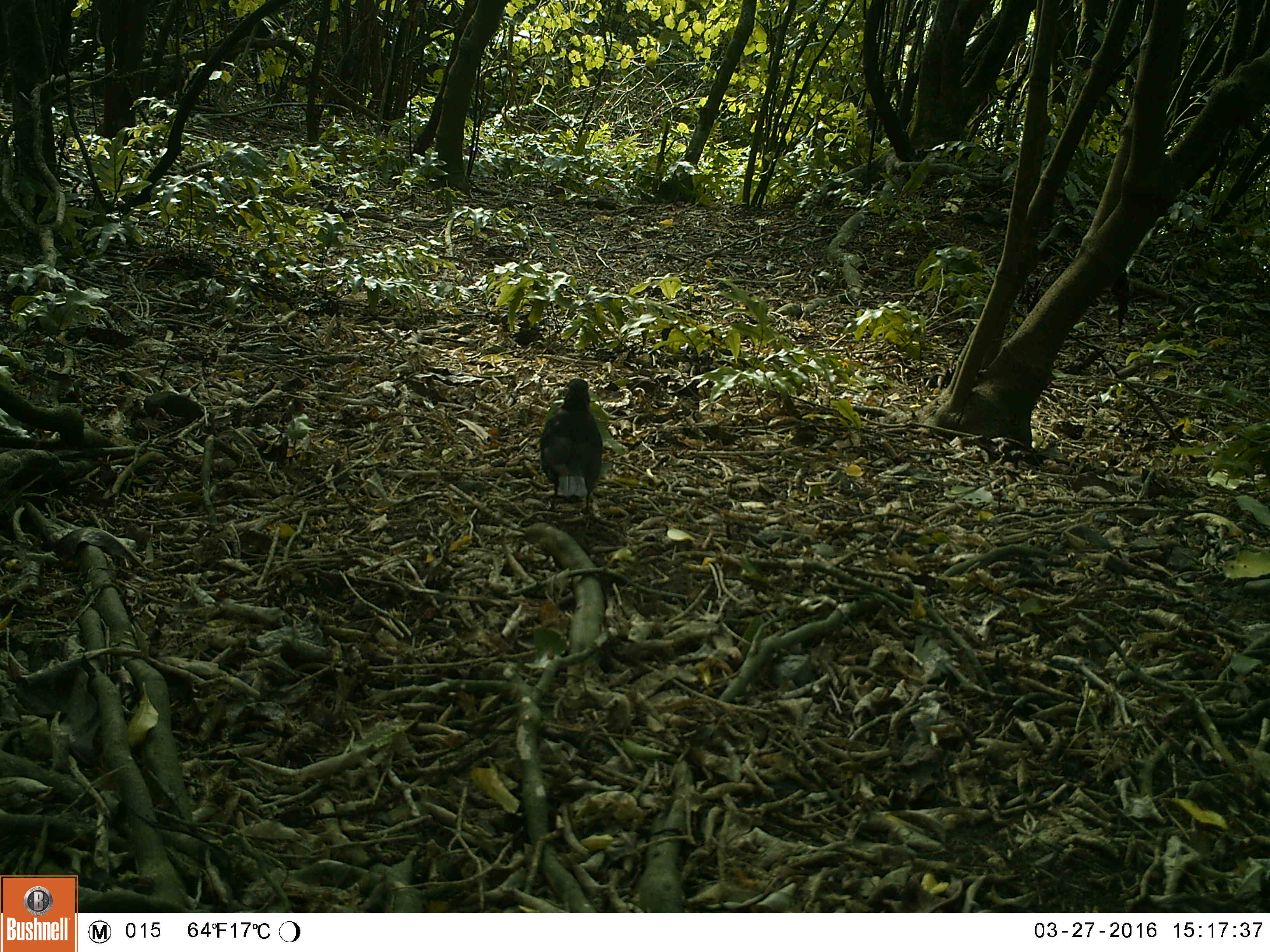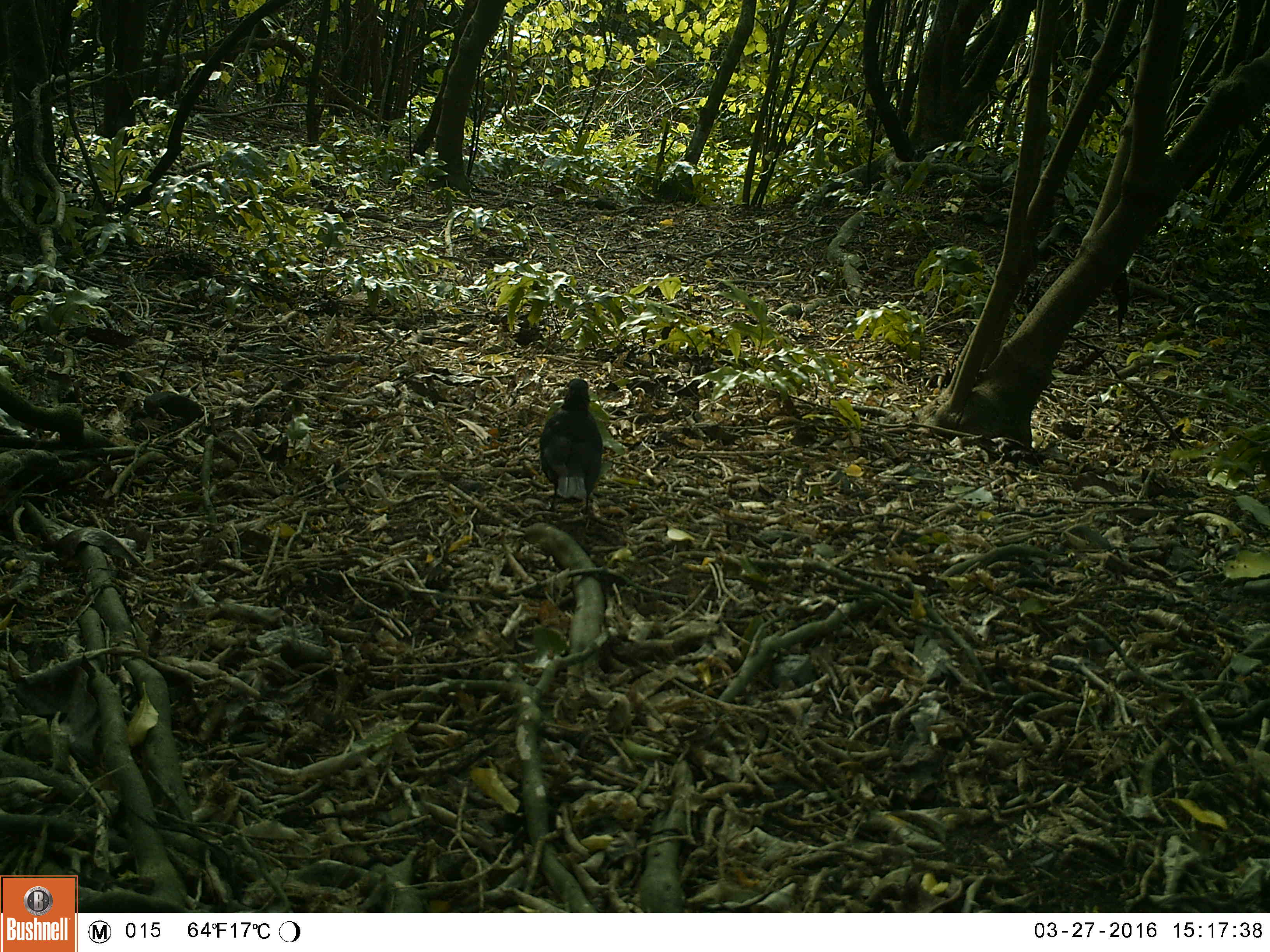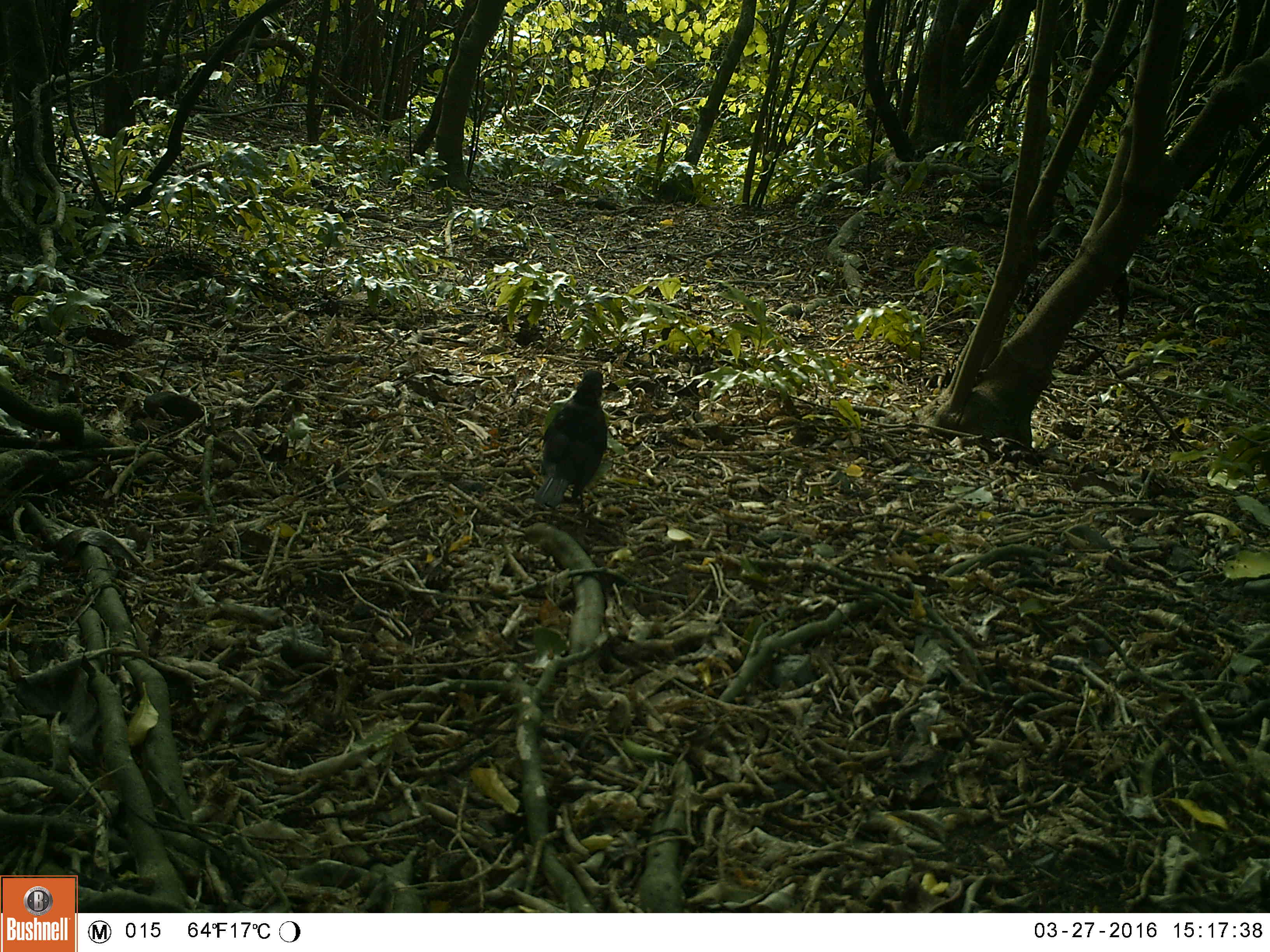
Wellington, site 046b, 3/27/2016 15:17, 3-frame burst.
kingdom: Animalia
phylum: Chordata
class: Aves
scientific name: Aves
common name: bird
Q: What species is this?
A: Bird (Aves).